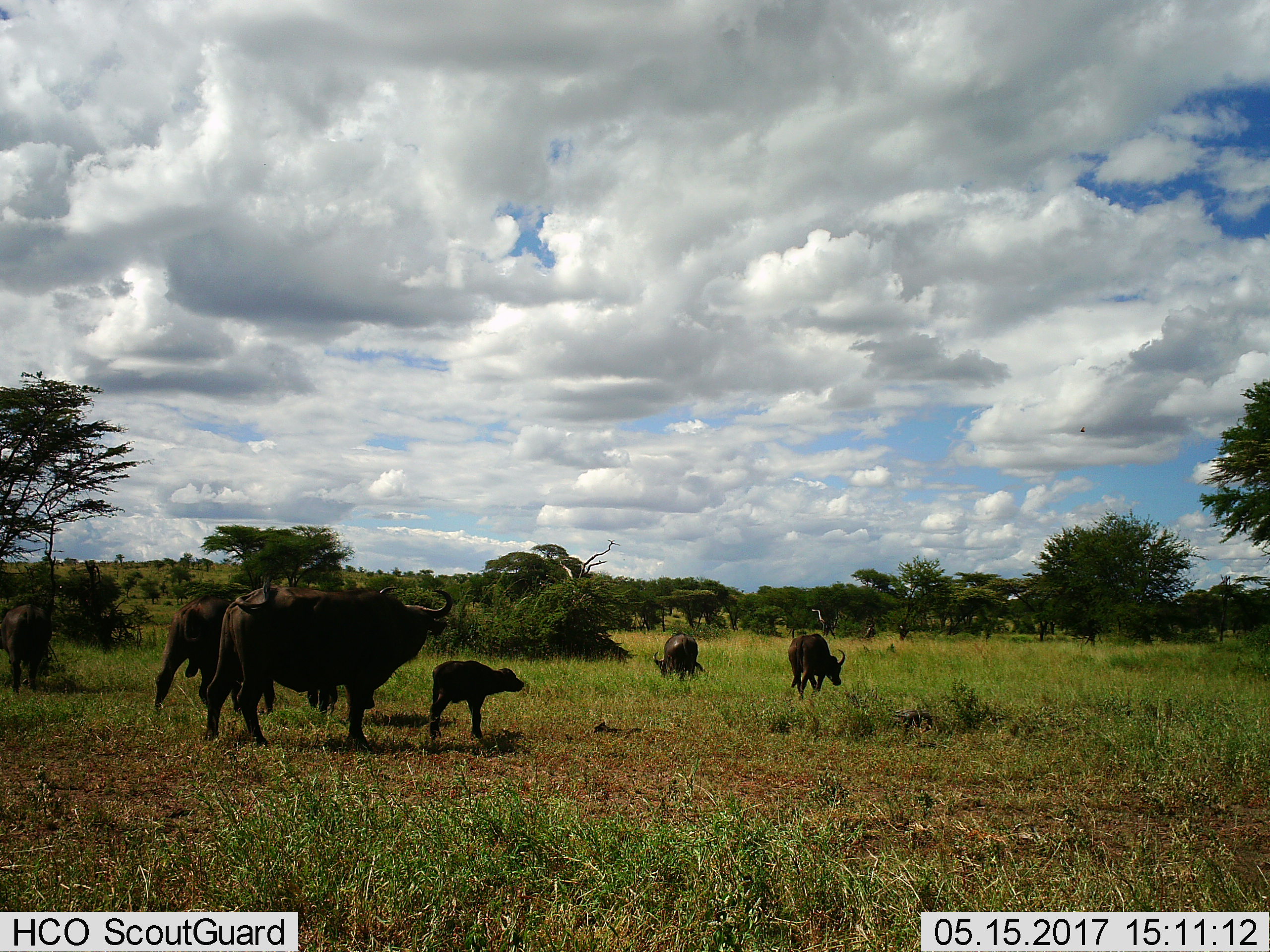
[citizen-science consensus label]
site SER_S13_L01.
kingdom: Animalia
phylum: Chordata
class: Mammalia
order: Artiodactyla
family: Bovidae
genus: Syncerus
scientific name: Syncerus caffer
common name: african buffalo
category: buffalo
Buffalo (african buffalo) (Syncerus caffer), count 6. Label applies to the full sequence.